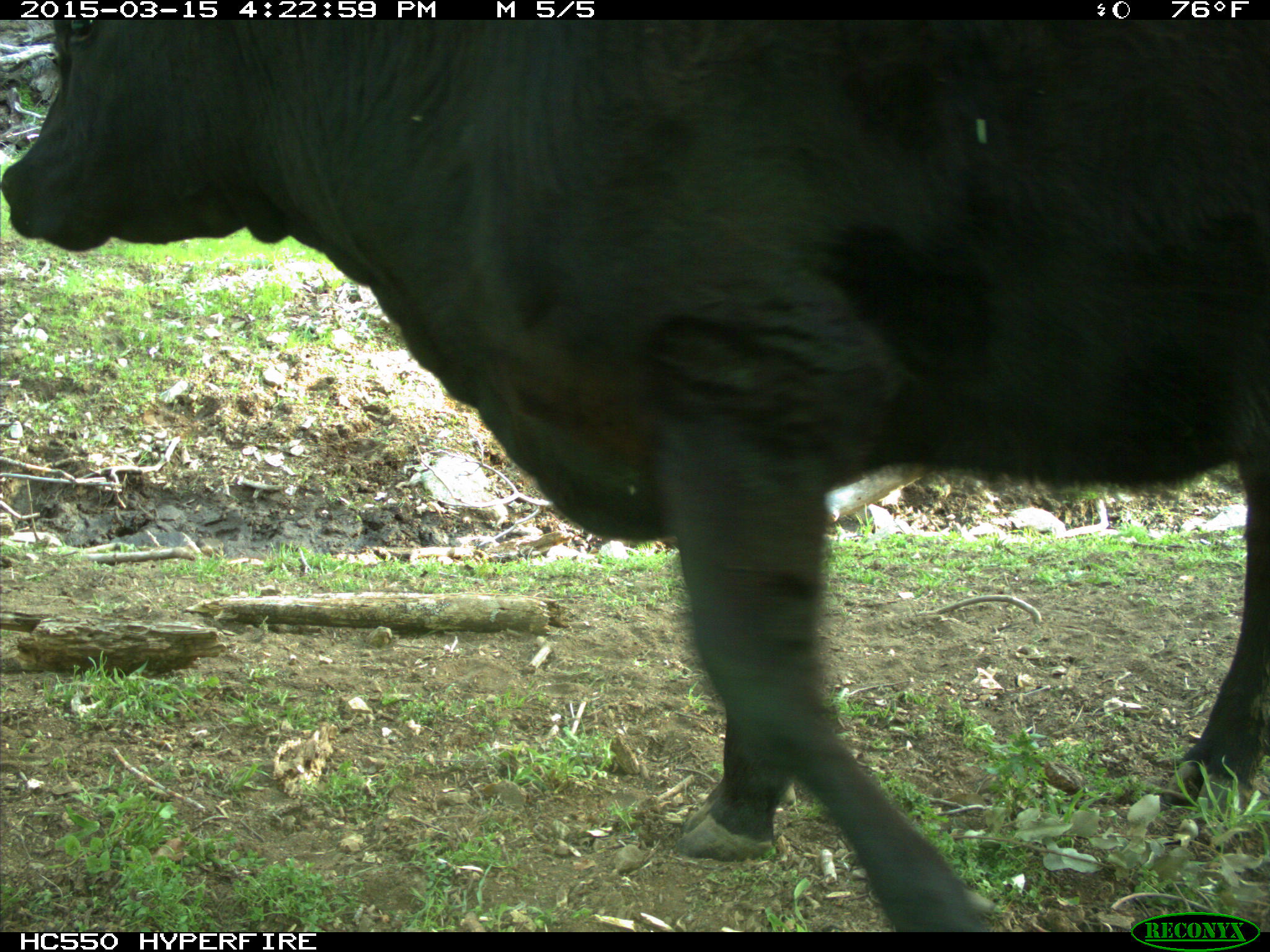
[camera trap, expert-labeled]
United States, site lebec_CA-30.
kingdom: Animalia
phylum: Chordata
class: Mammalia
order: Artiodactyla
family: Bovidae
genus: Bos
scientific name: Bos taurus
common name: domestic cow